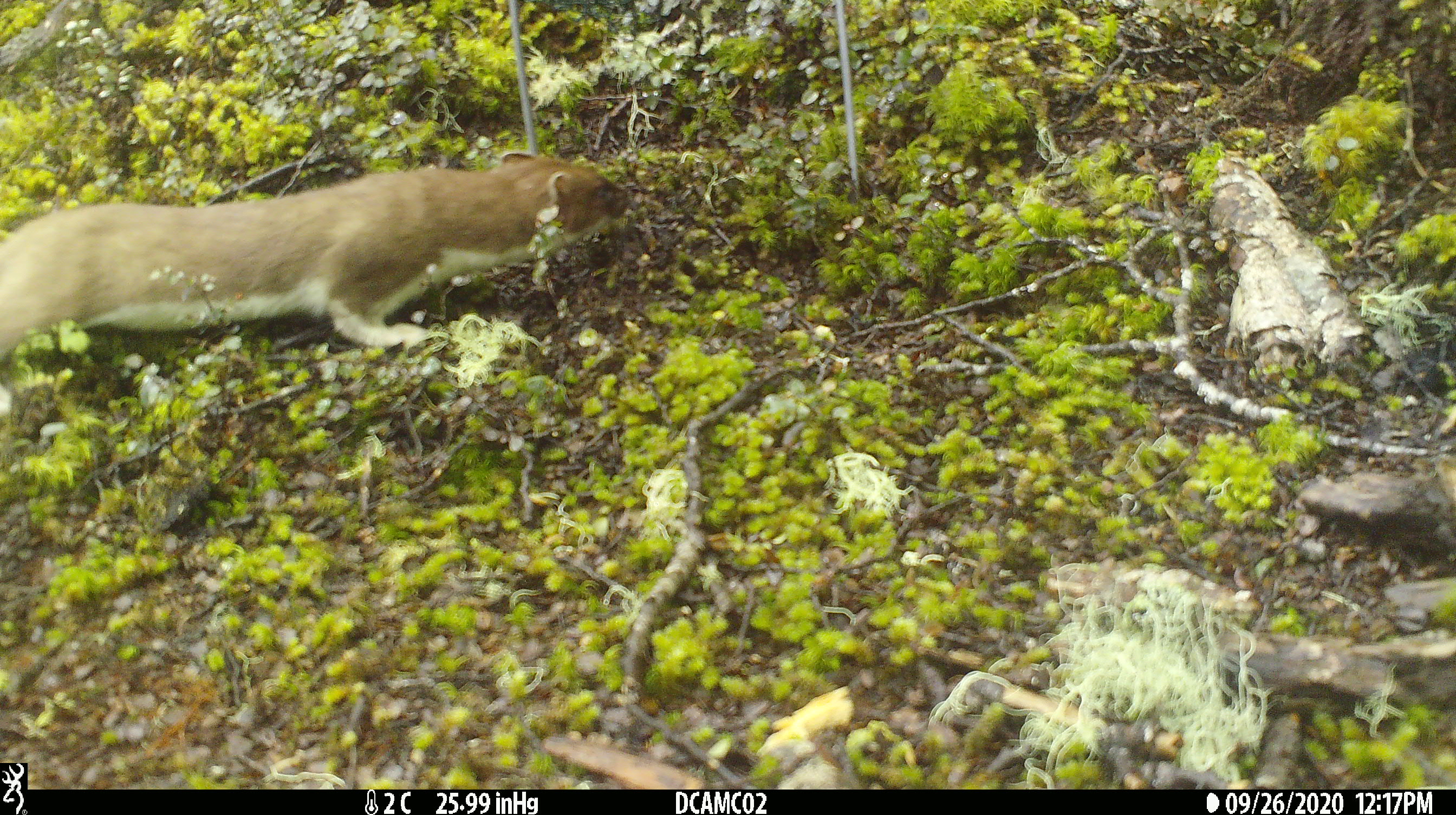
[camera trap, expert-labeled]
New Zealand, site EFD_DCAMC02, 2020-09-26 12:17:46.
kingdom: Animalia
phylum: Chordata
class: Mammalia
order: Carnivora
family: Mustelidae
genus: Mustela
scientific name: Mustela erminea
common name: stoat